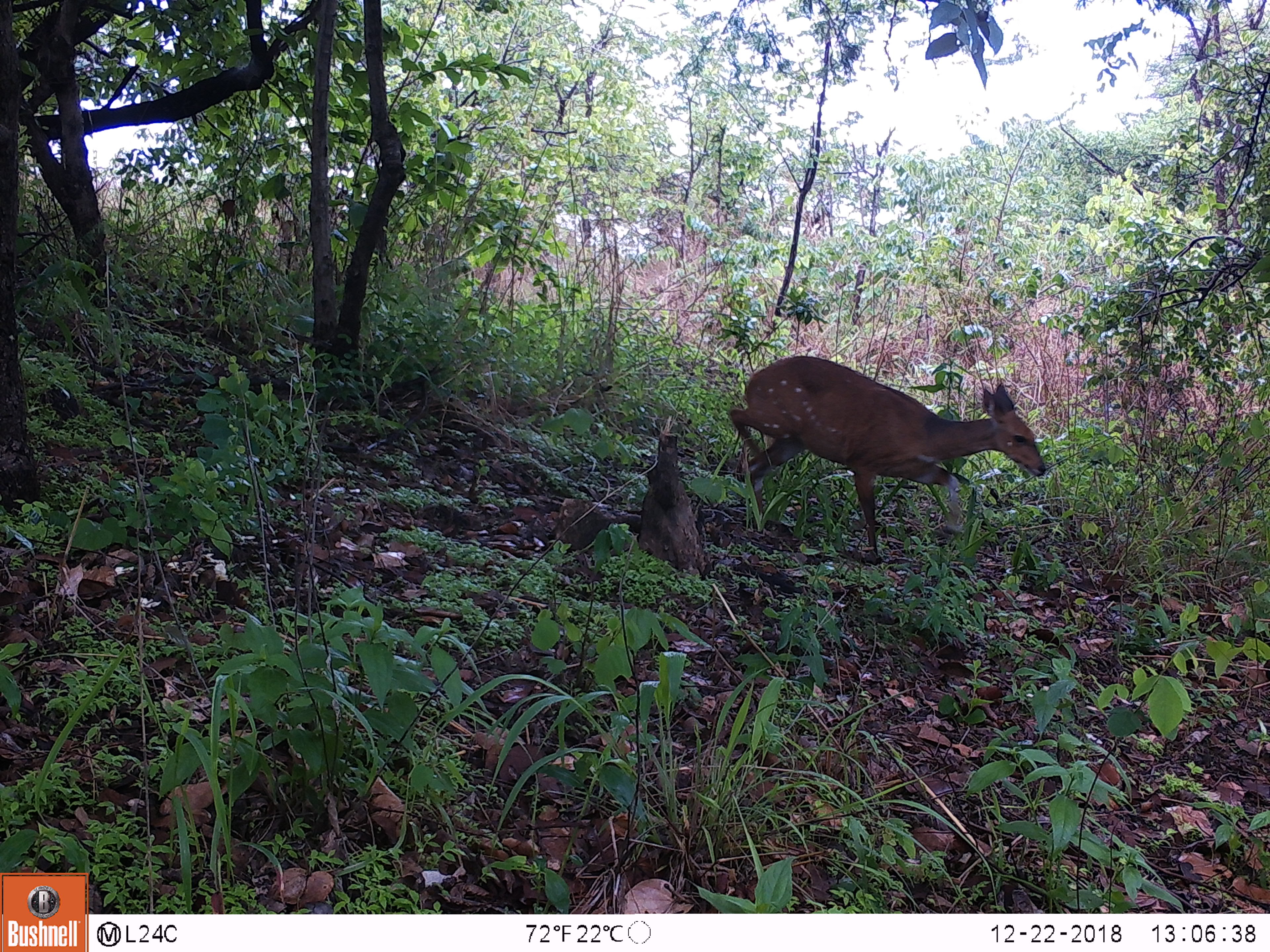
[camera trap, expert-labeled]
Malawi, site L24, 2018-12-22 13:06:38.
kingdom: Animalia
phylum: Chordata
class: Mammalia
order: Artiodactyla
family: Bovidae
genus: Tragelaphus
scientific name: Tragelaphus sylvaticus sylvaticus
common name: cape bushbuck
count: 1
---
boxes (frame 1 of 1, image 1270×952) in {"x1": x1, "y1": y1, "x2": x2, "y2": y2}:
cape bushbuck: {"x1": 717, "y1": 323, "x2": 1057, "y2": 576}